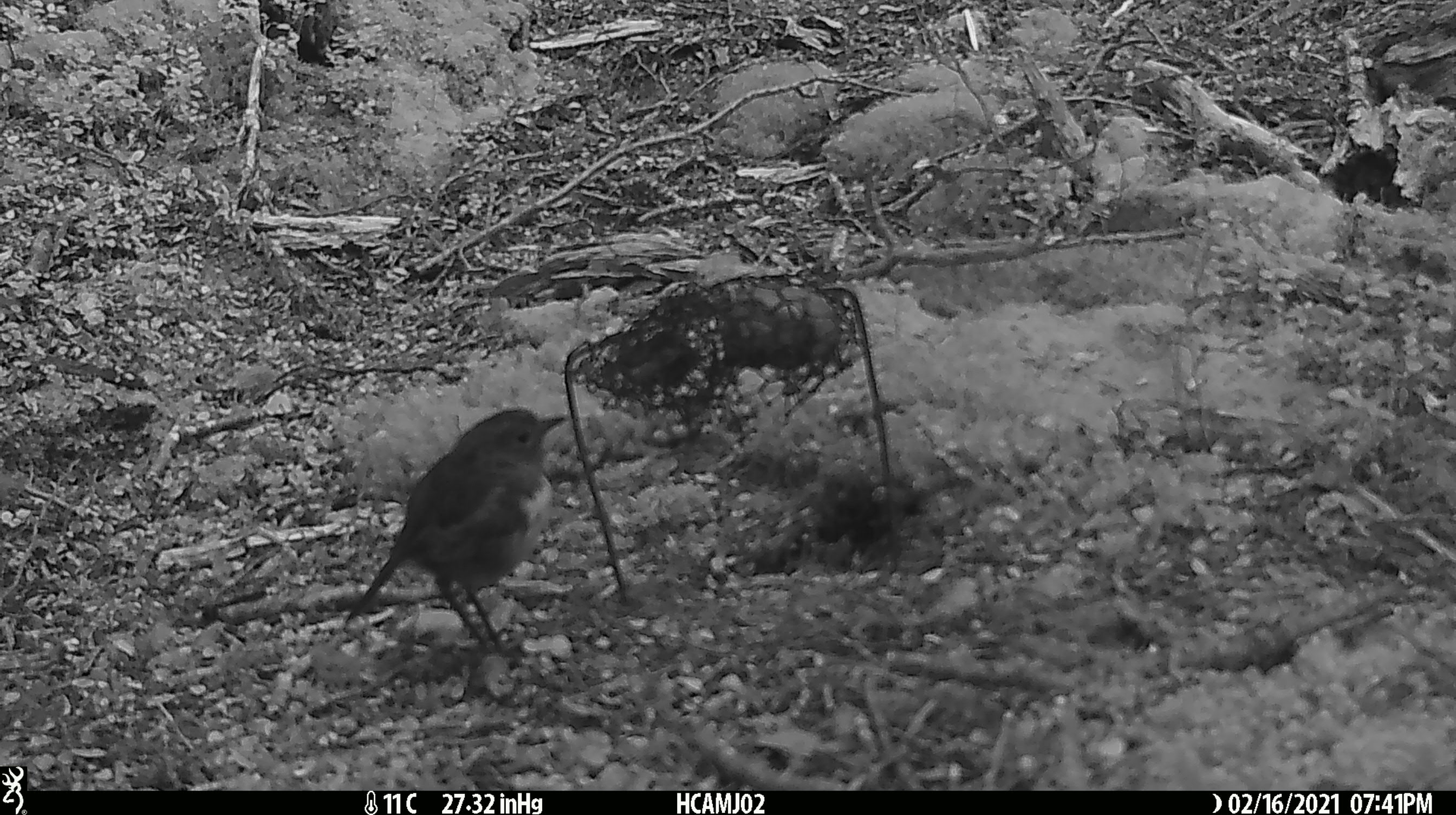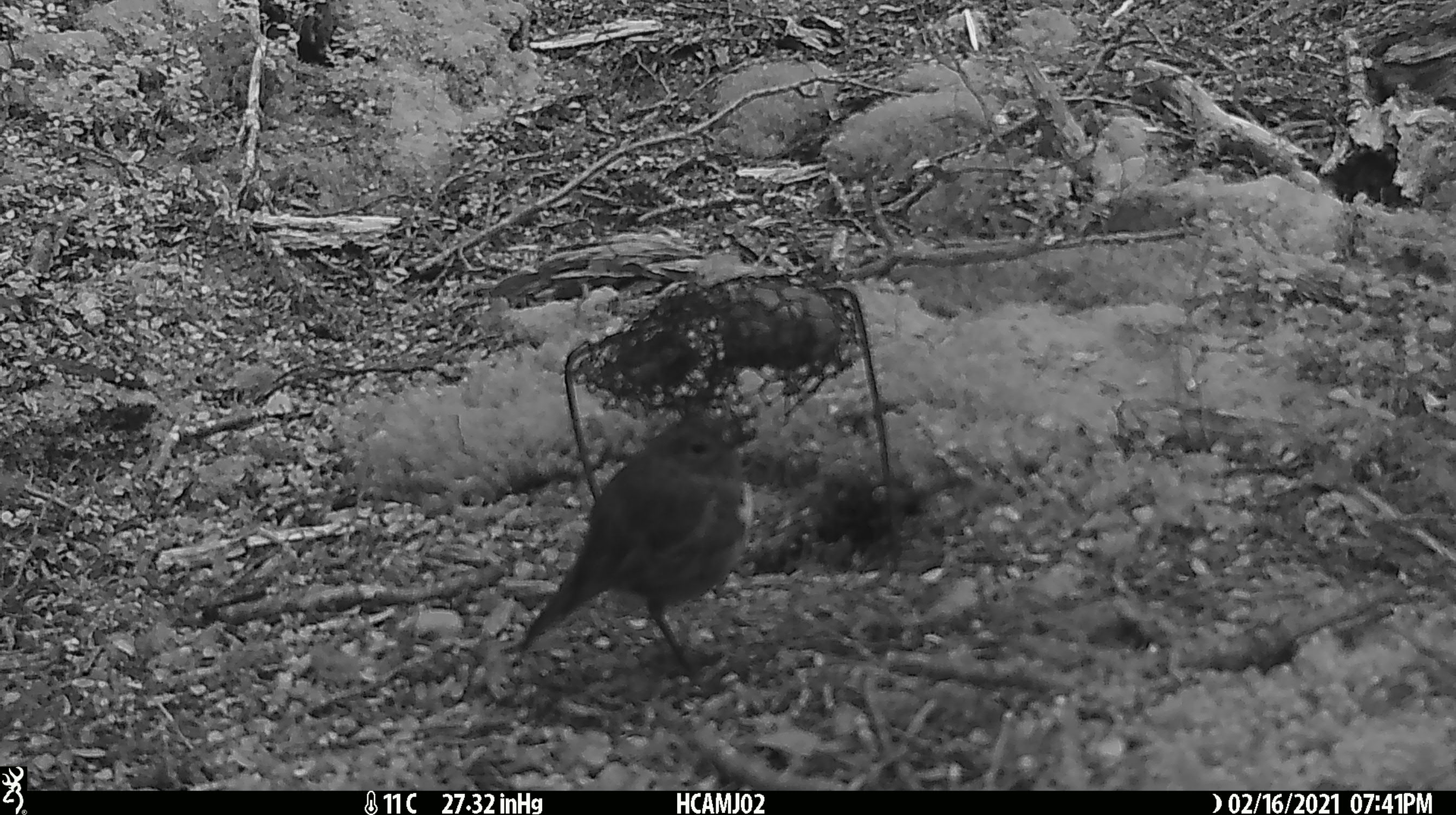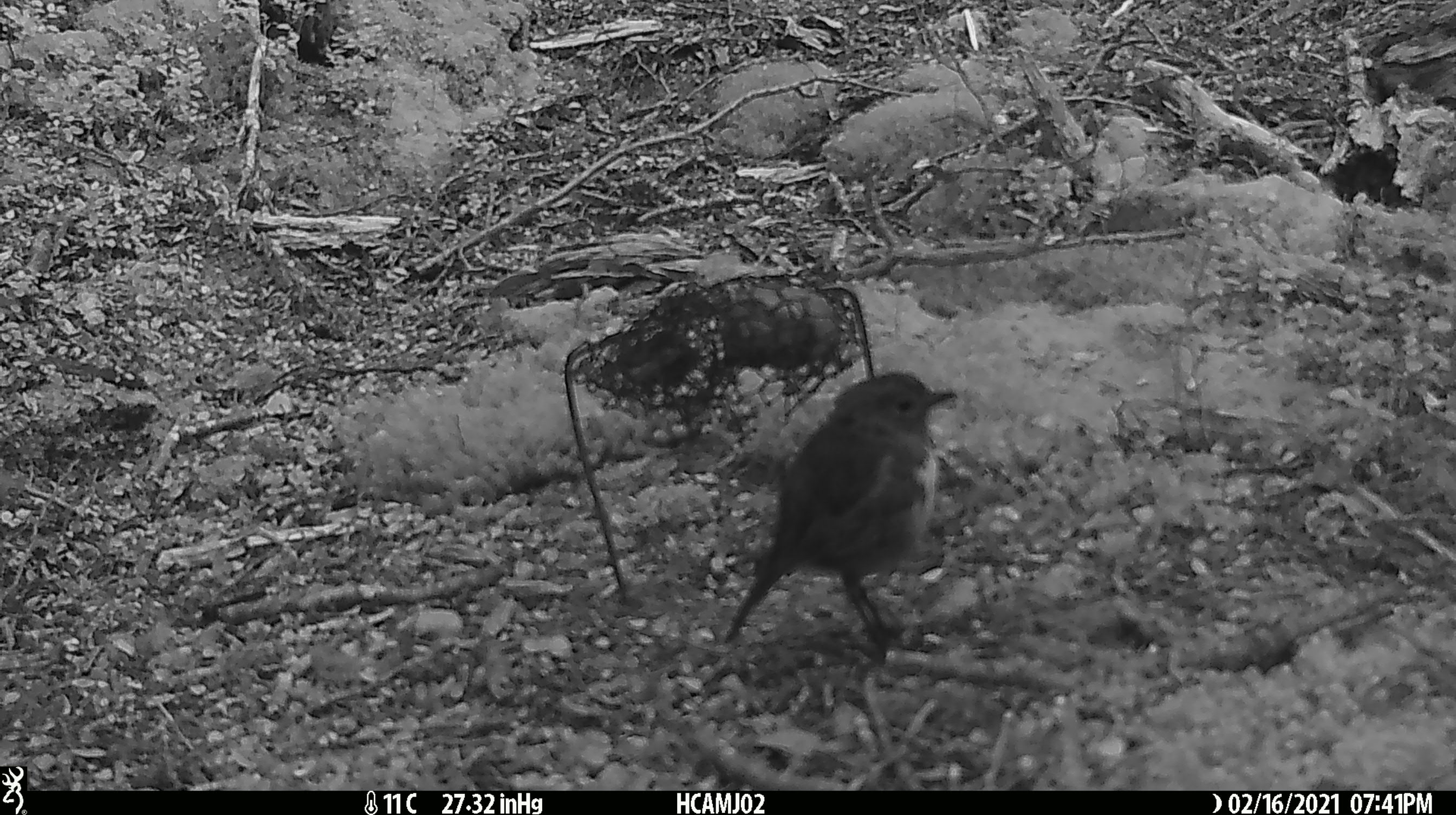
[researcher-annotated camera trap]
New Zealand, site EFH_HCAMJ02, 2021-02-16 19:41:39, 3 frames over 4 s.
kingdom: Animalia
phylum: Chordata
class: Aves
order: Passeriformes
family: Petroicidae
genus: Petroica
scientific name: Petroica australis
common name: new zealand robin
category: robin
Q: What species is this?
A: Robin (new zealand robin) (Petroica australis).